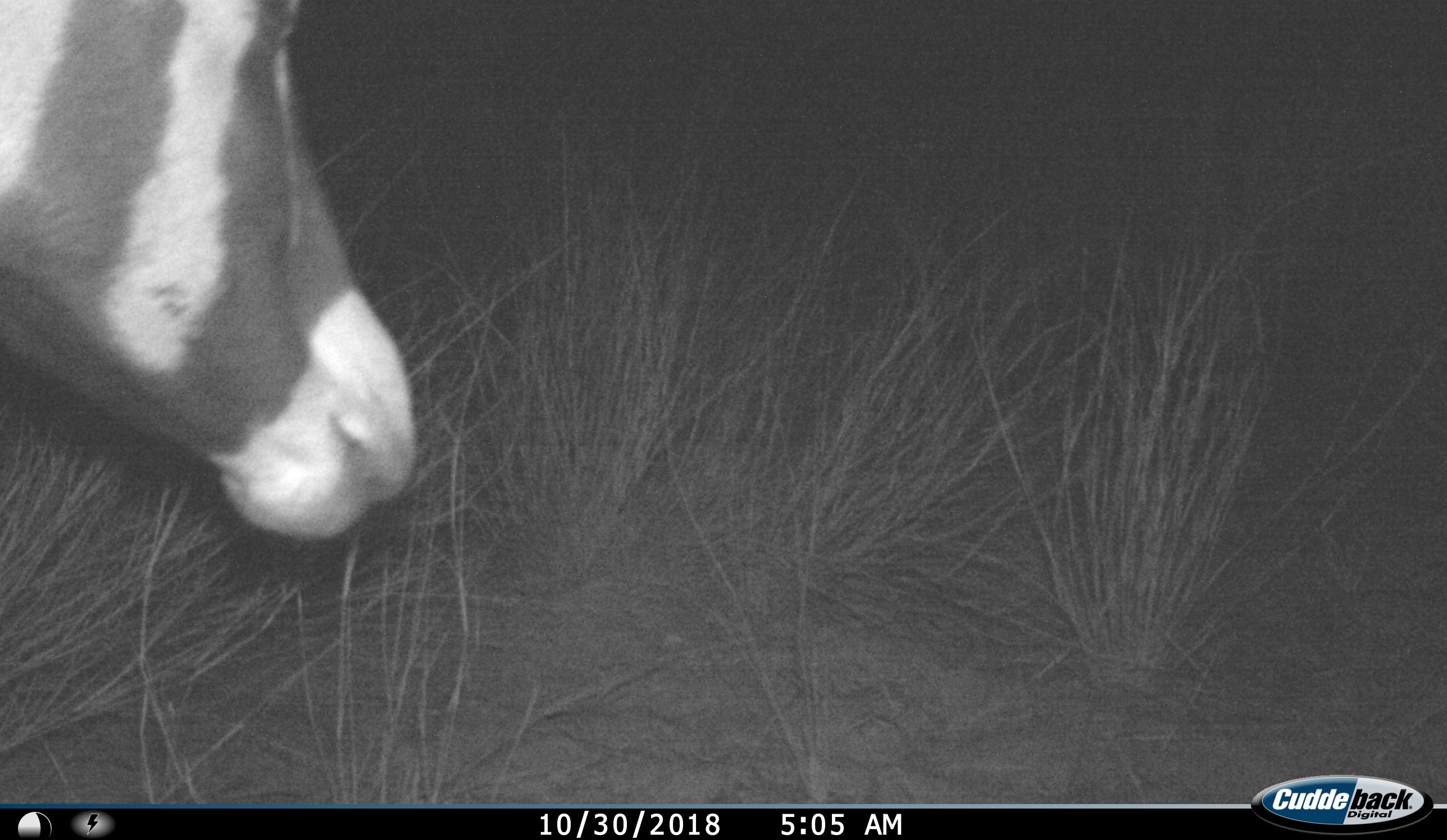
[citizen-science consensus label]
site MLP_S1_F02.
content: unidentified animal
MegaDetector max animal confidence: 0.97